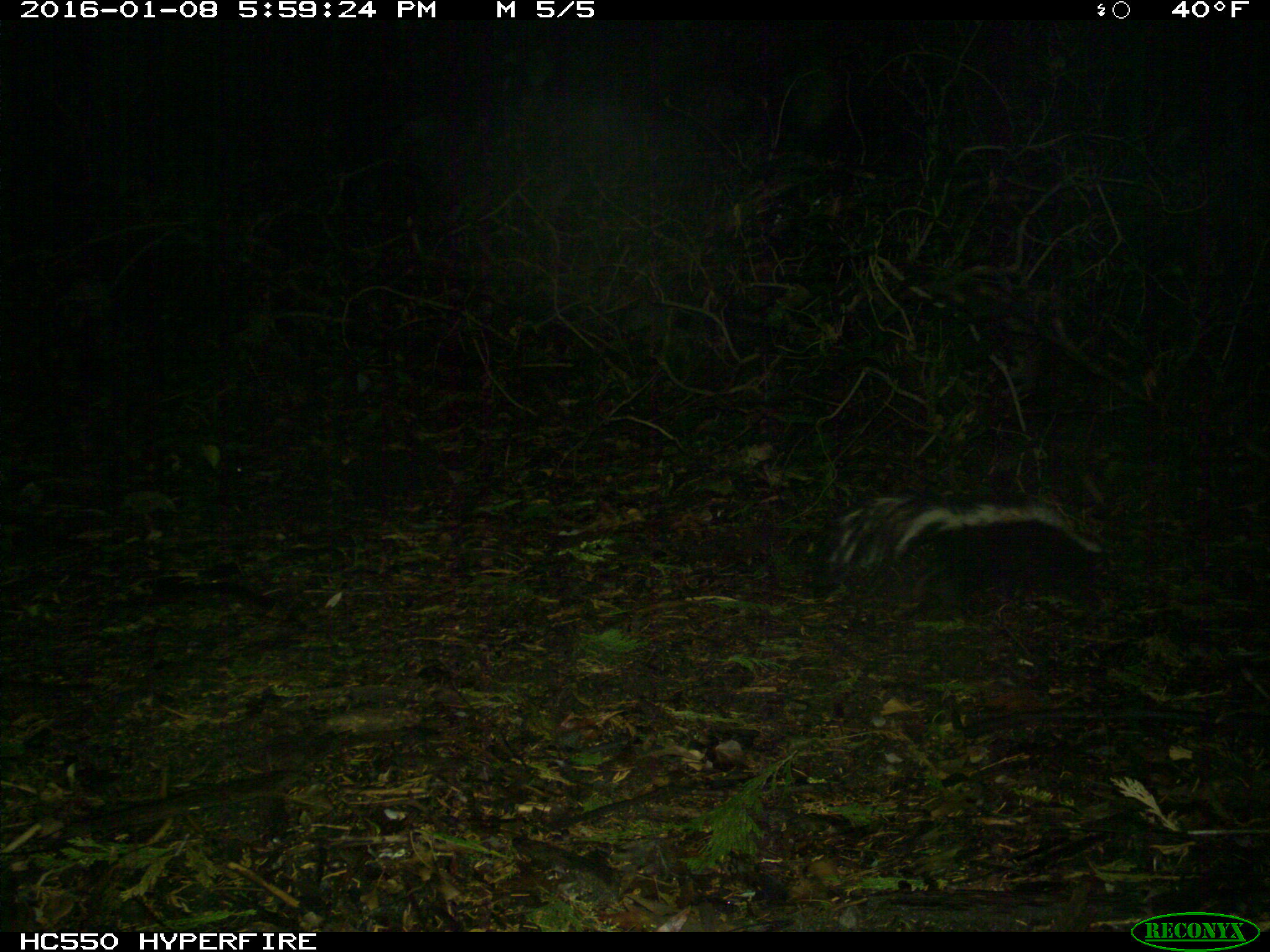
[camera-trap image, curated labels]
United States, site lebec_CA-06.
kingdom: Animalia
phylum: Chordata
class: Mammalia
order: Carnivora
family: Mephitidae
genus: Mephitis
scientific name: Mephitis mephitis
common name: striped skunk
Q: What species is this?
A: Mephitis mephitis (striped skunk).